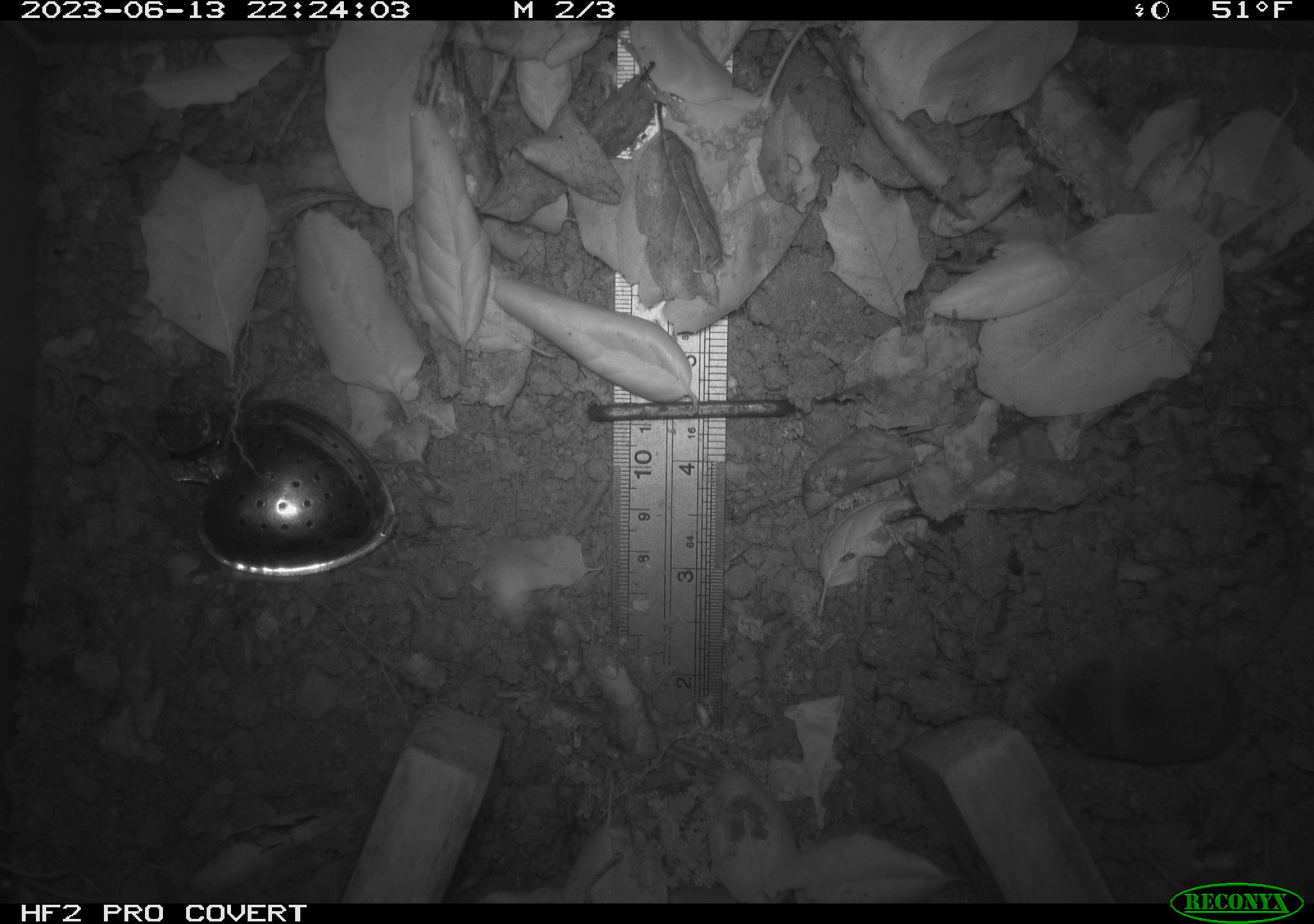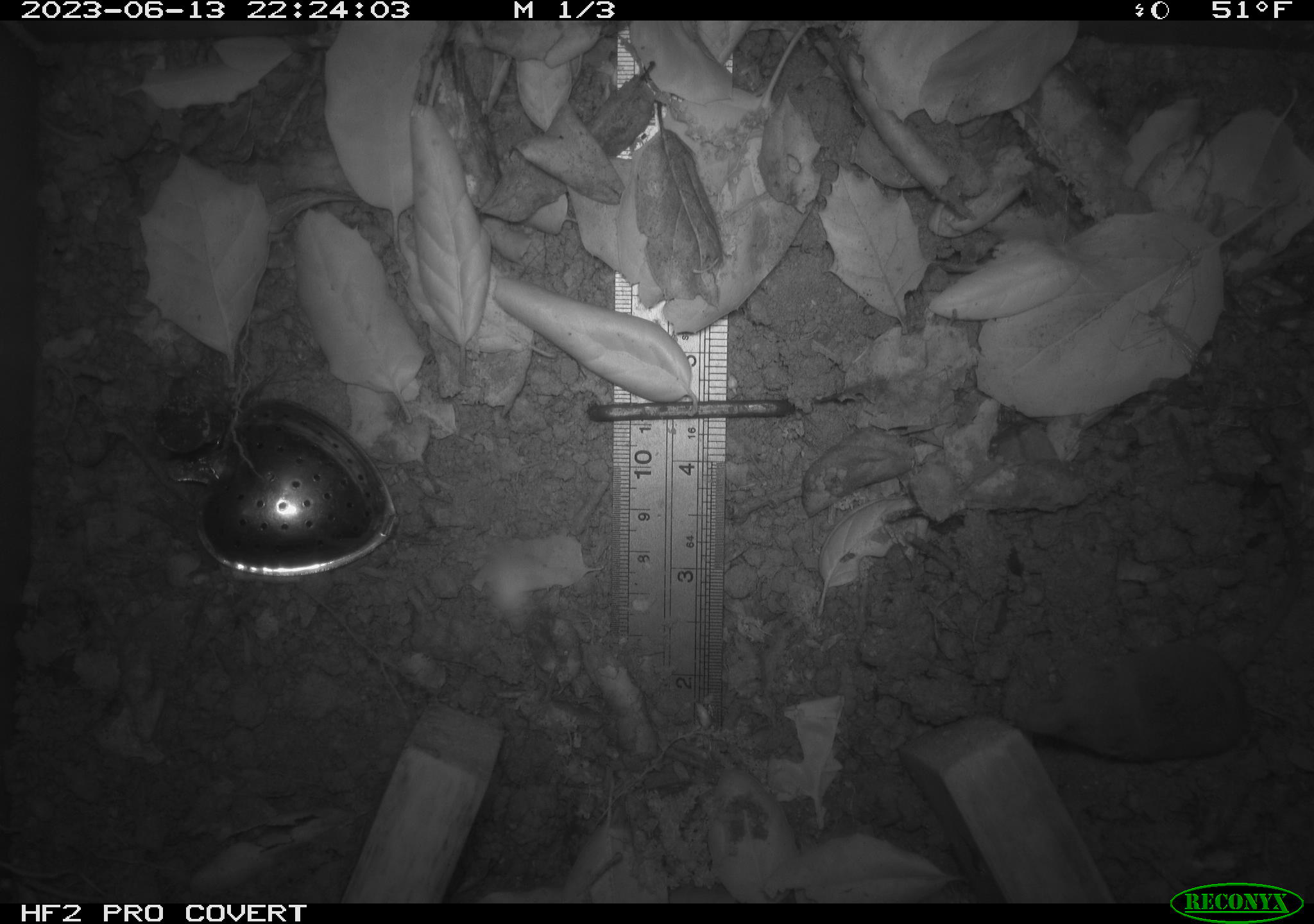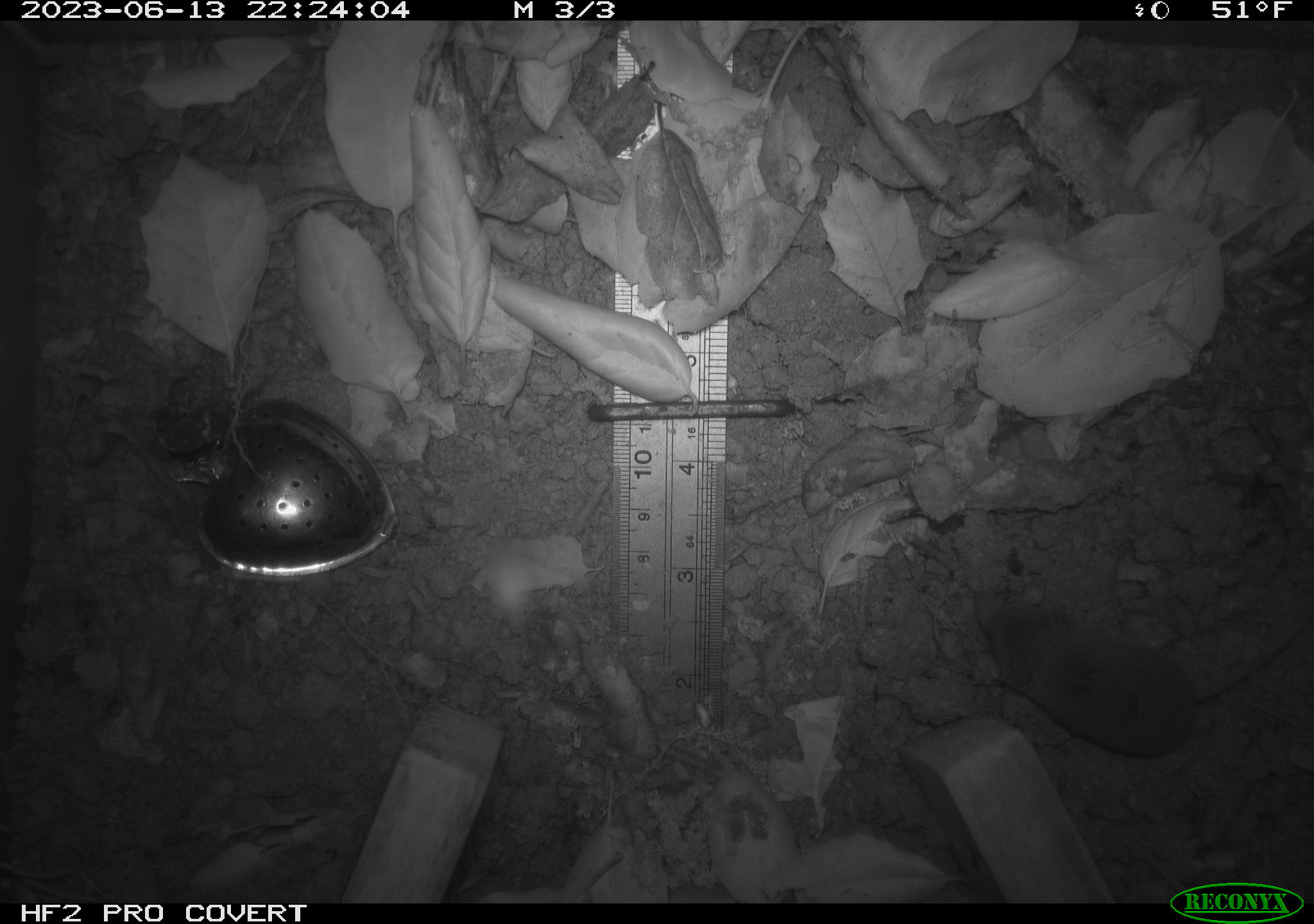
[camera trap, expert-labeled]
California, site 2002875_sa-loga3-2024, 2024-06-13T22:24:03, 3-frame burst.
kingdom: Animalia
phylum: Chordata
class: Mammalia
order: Eulipotyphla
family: Soricidae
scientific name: Soricidae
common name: shrews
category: soricidae family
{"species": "soricidae family (shrews) (Soricidae)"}